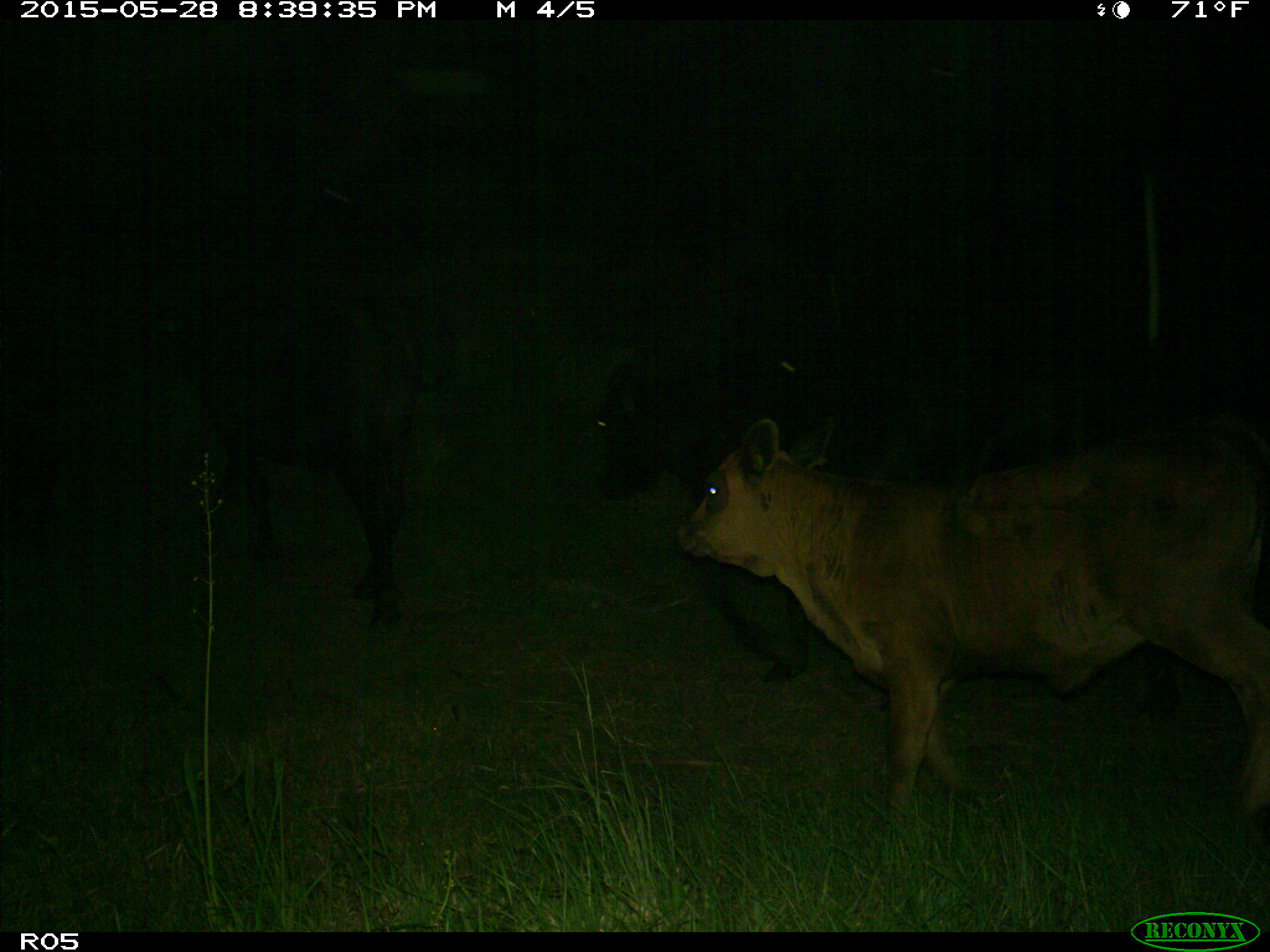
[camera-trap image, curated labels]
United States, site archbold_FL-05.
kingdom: Animalia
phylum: Chordata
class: Mammalia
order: Artiodactyla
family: Bovidae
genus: Bos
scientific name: Bos taurus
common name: domestic cow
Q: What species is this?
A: Bos taurus (domestic cow).